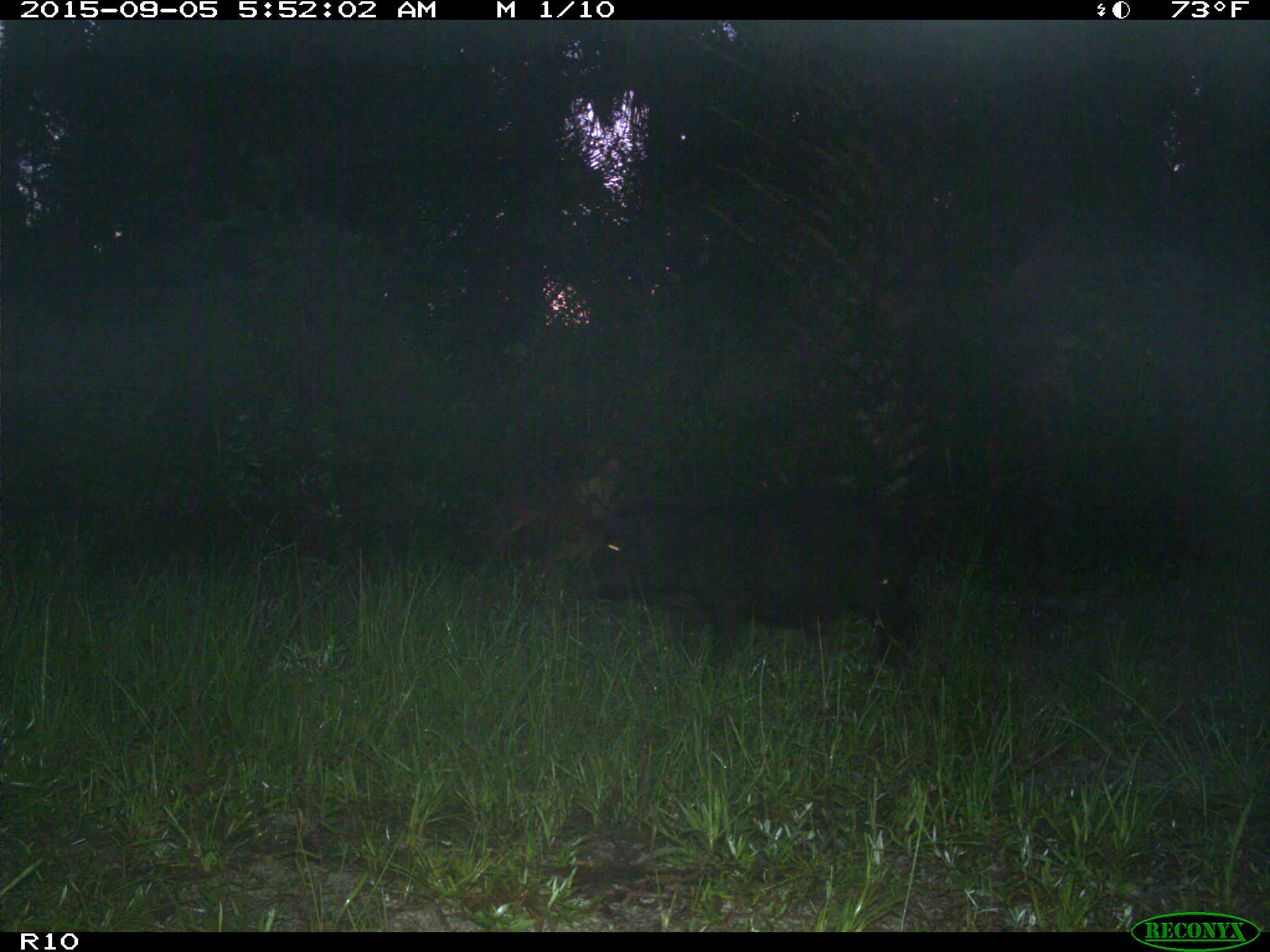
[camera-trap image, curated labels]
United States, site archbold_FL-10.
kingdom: Animalia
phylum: Chordata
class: Mammalia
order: Artiodactyla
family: Suidae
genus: Sus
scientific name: Sus scrofa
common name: wild boar